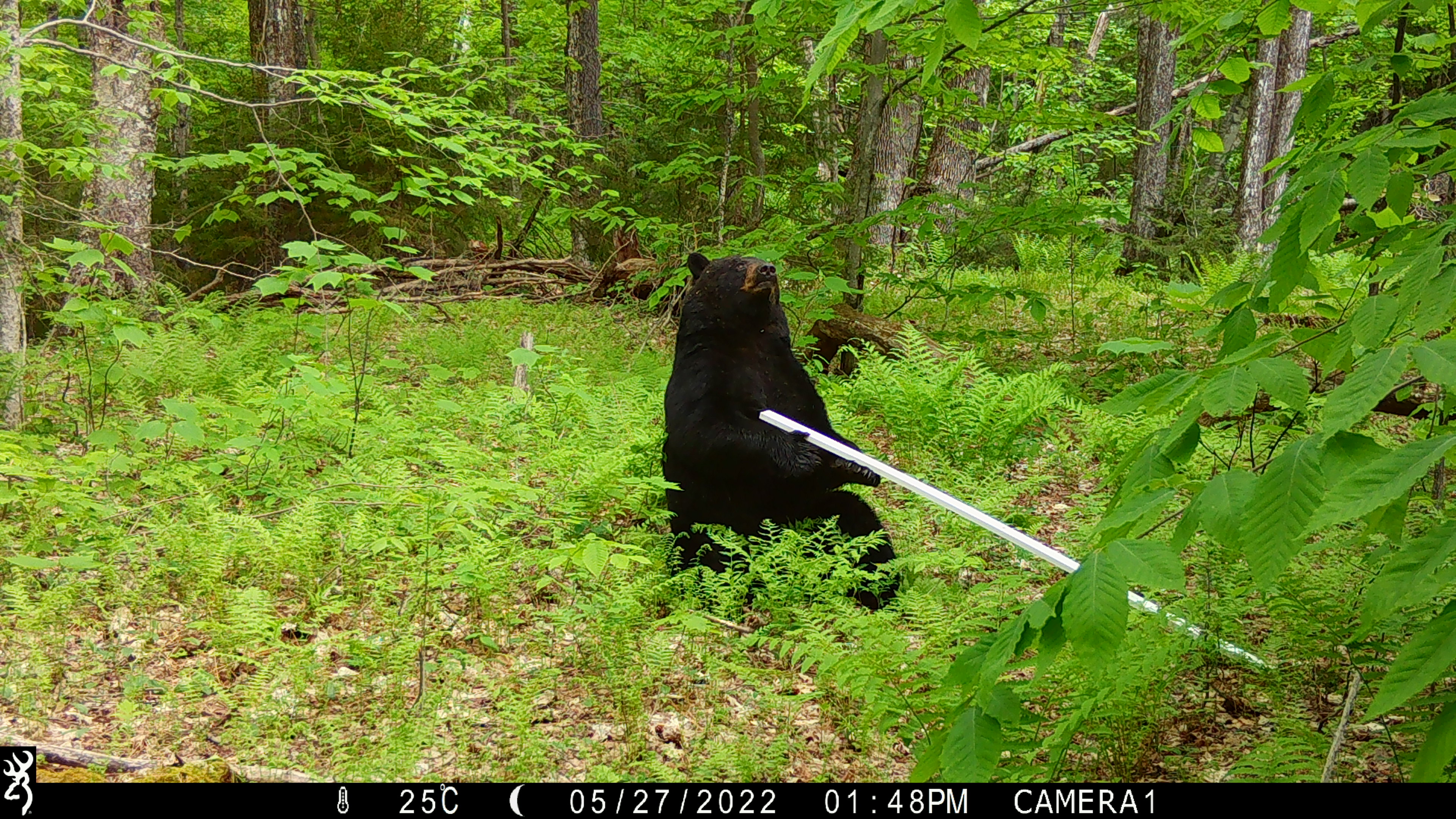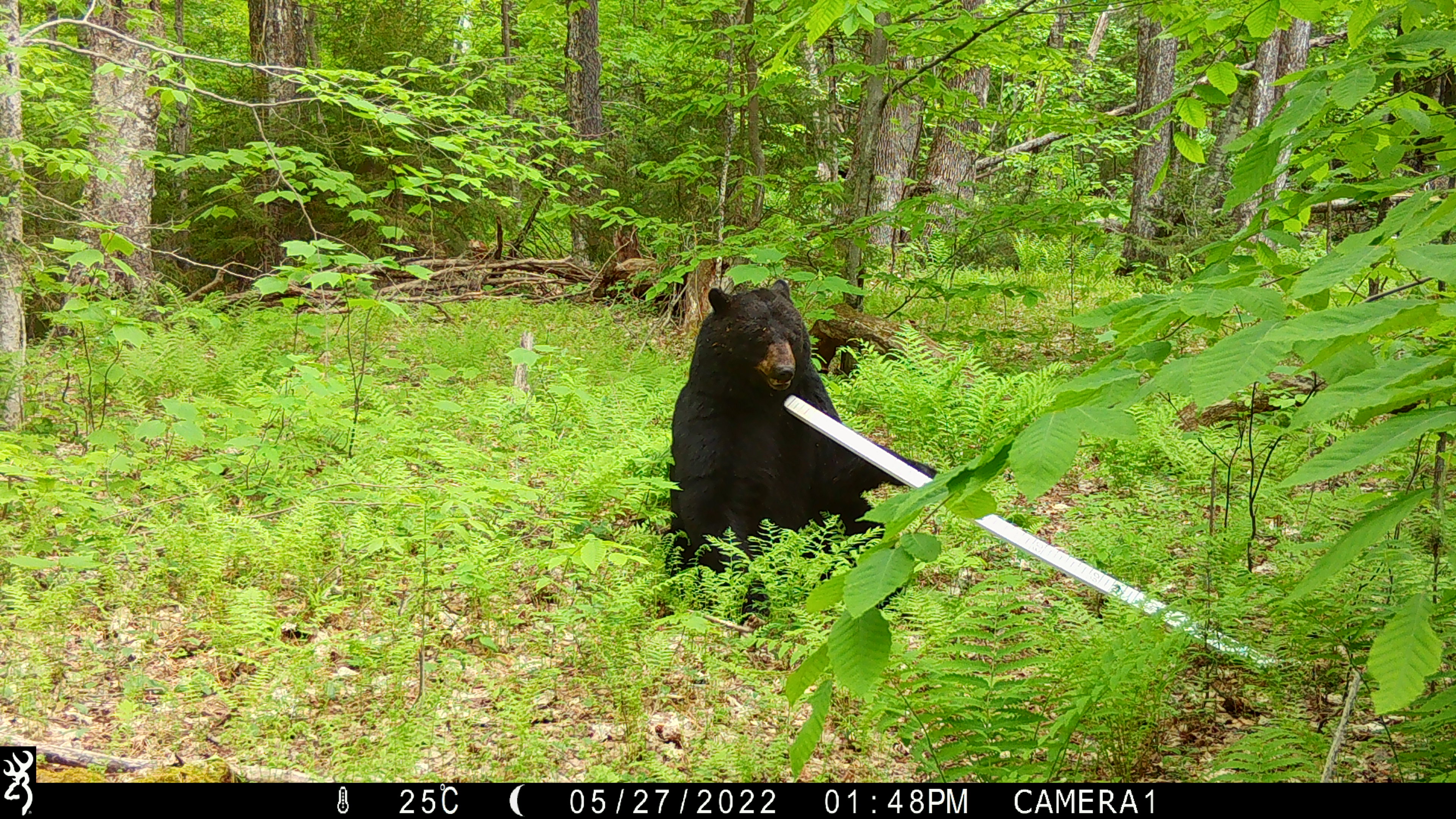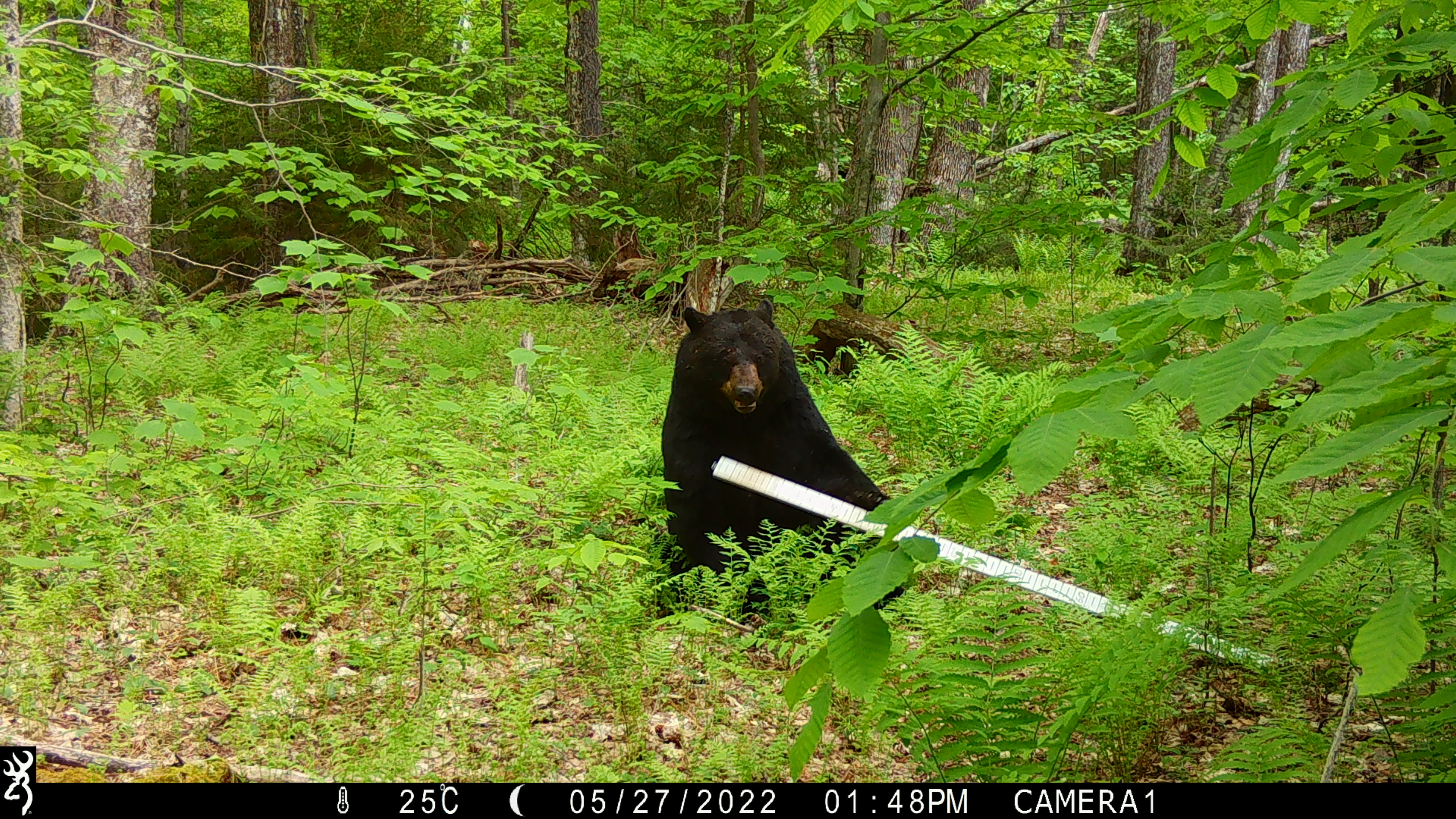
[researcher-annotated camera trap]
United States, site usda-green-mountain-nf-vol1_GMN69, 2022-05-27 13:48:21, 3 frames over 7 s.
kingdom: Animalia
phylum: Chordata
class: Mammalia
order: Carnivora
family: Ursidae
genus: Ursus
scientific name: Ursus americanus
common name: black bear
Black bear (Ursus americanus).